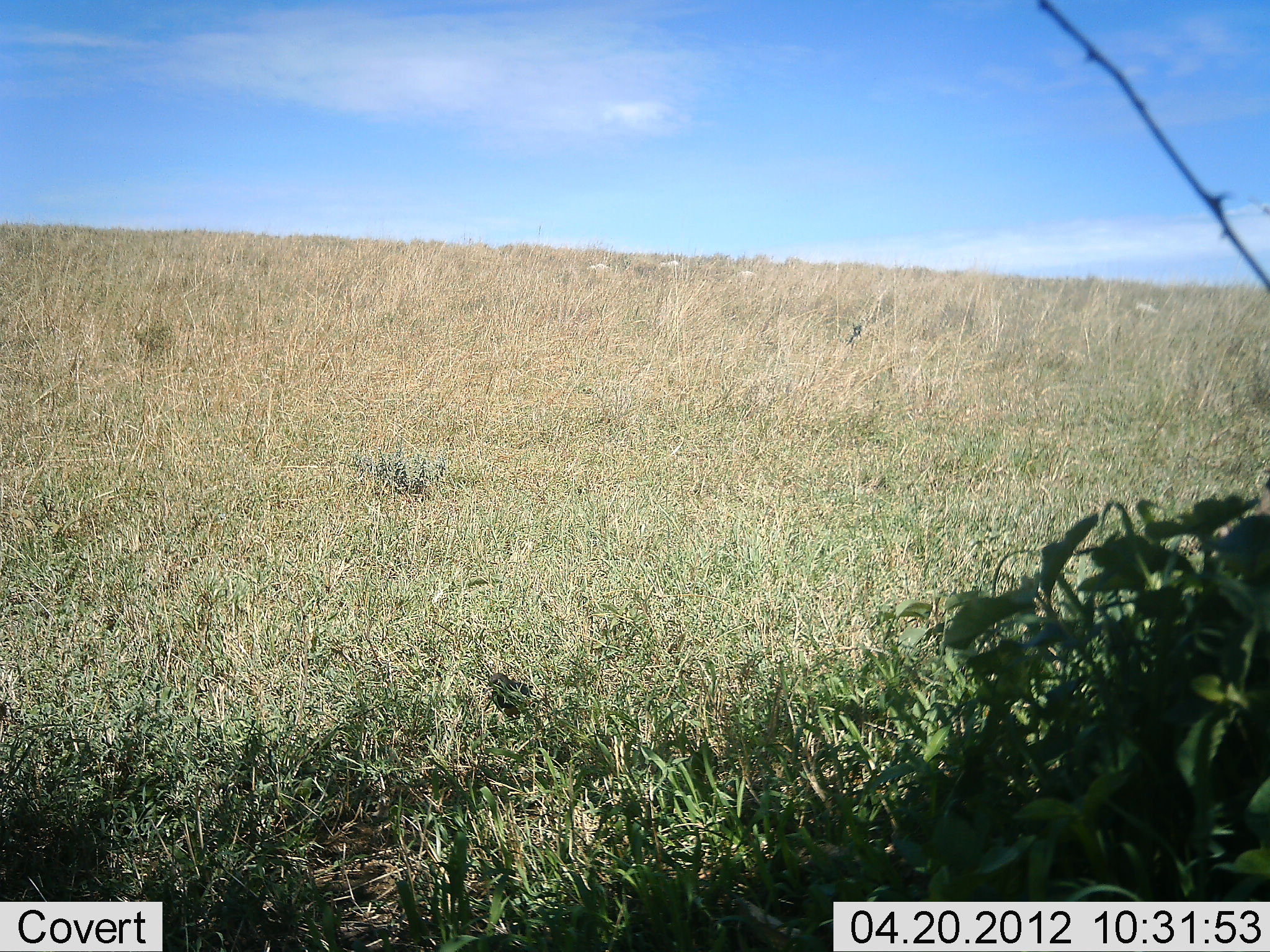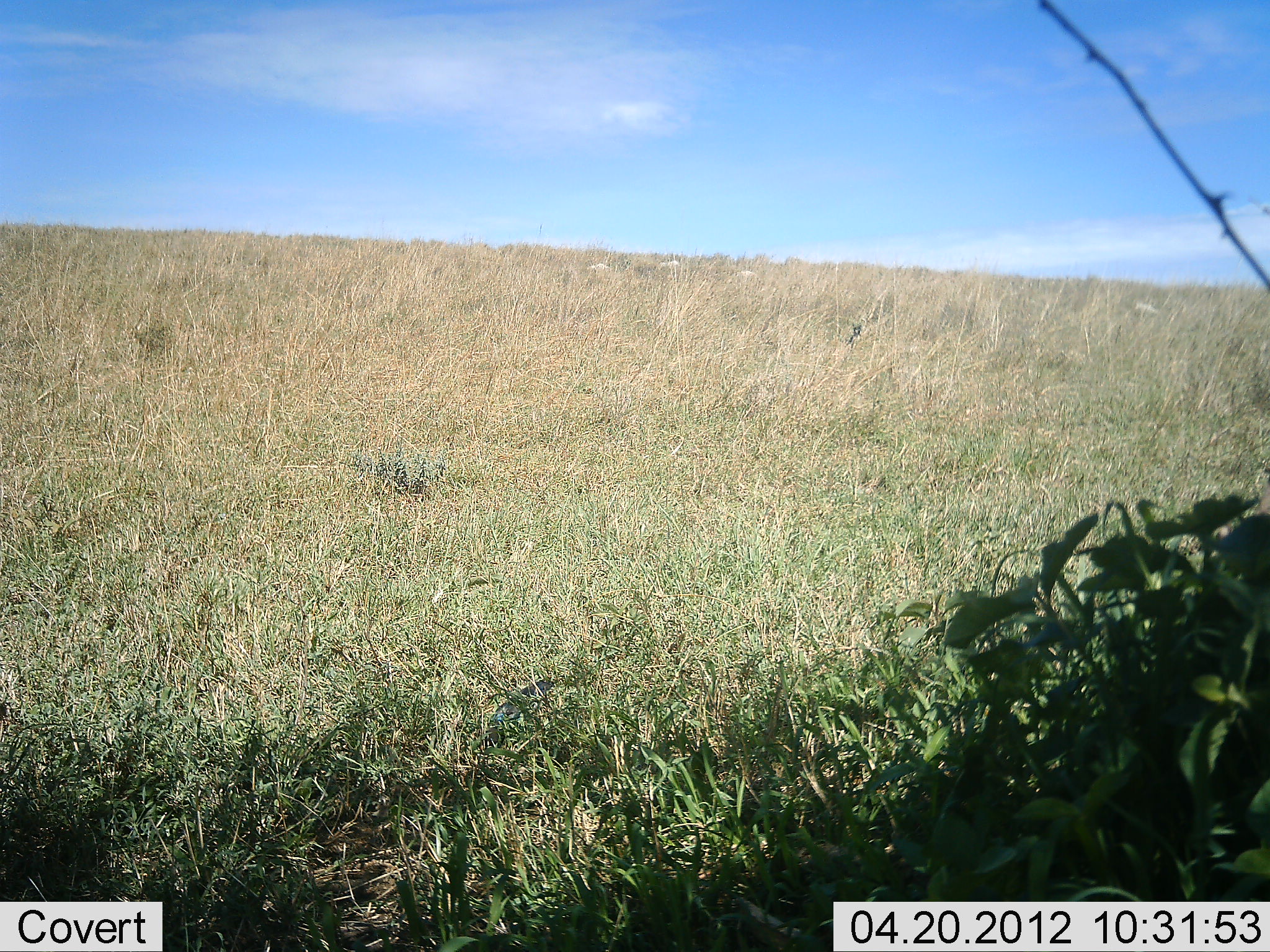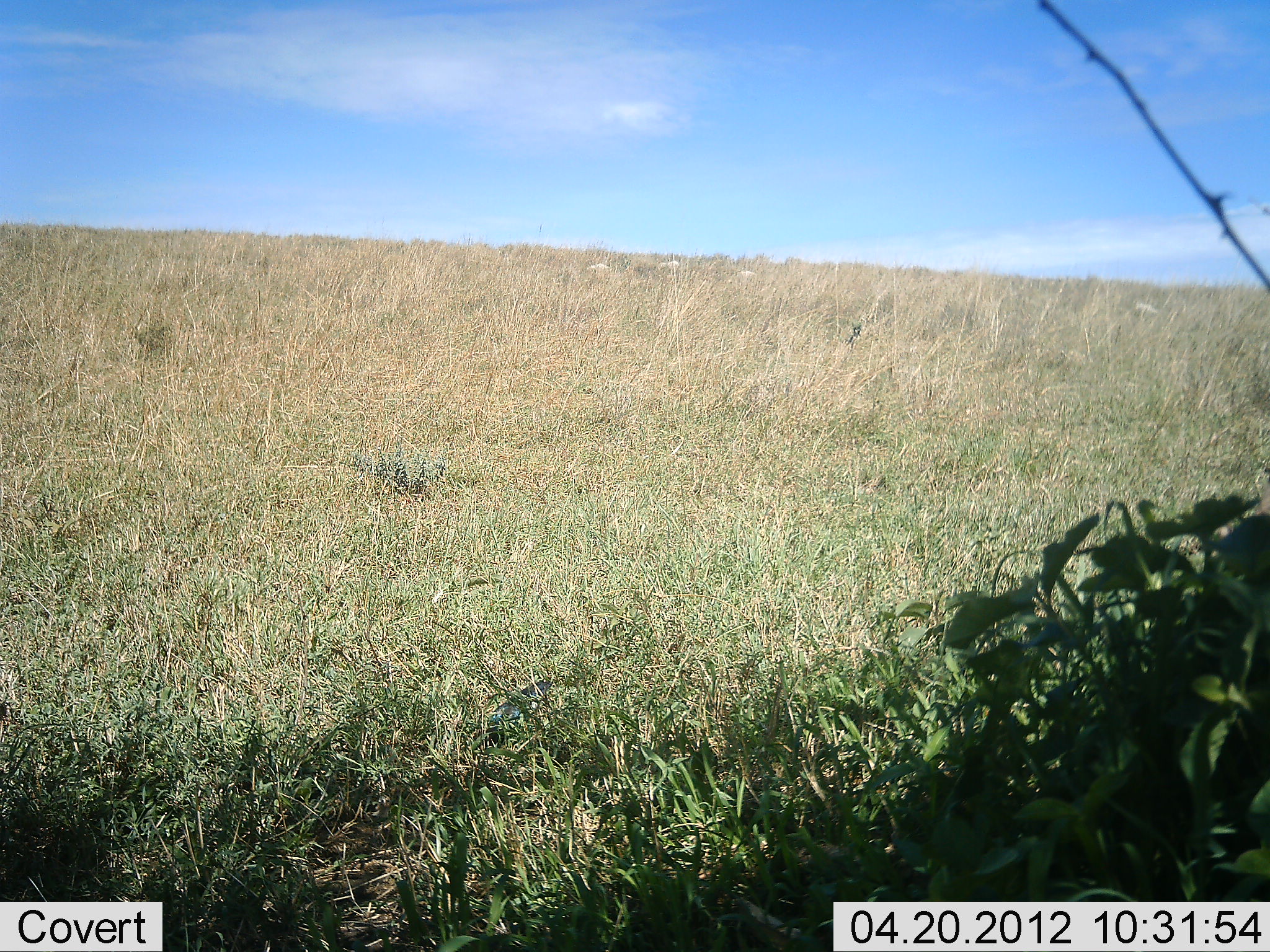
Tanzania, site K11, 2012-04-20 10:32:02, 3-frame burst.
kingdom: Animalia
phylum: Chordata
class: Aves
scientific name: Aves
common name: bird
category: otherbird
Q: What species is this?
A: Otherbird (bird) (Aves).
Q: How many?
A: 1.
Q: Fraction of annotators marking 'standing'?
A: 42%.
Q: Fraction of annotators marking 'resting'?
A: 0%.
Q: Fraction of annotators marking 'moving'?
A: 33%.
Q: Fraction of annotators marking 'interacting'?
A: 0%.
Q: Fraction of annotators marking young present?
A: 0%.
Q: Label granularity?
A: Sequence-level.